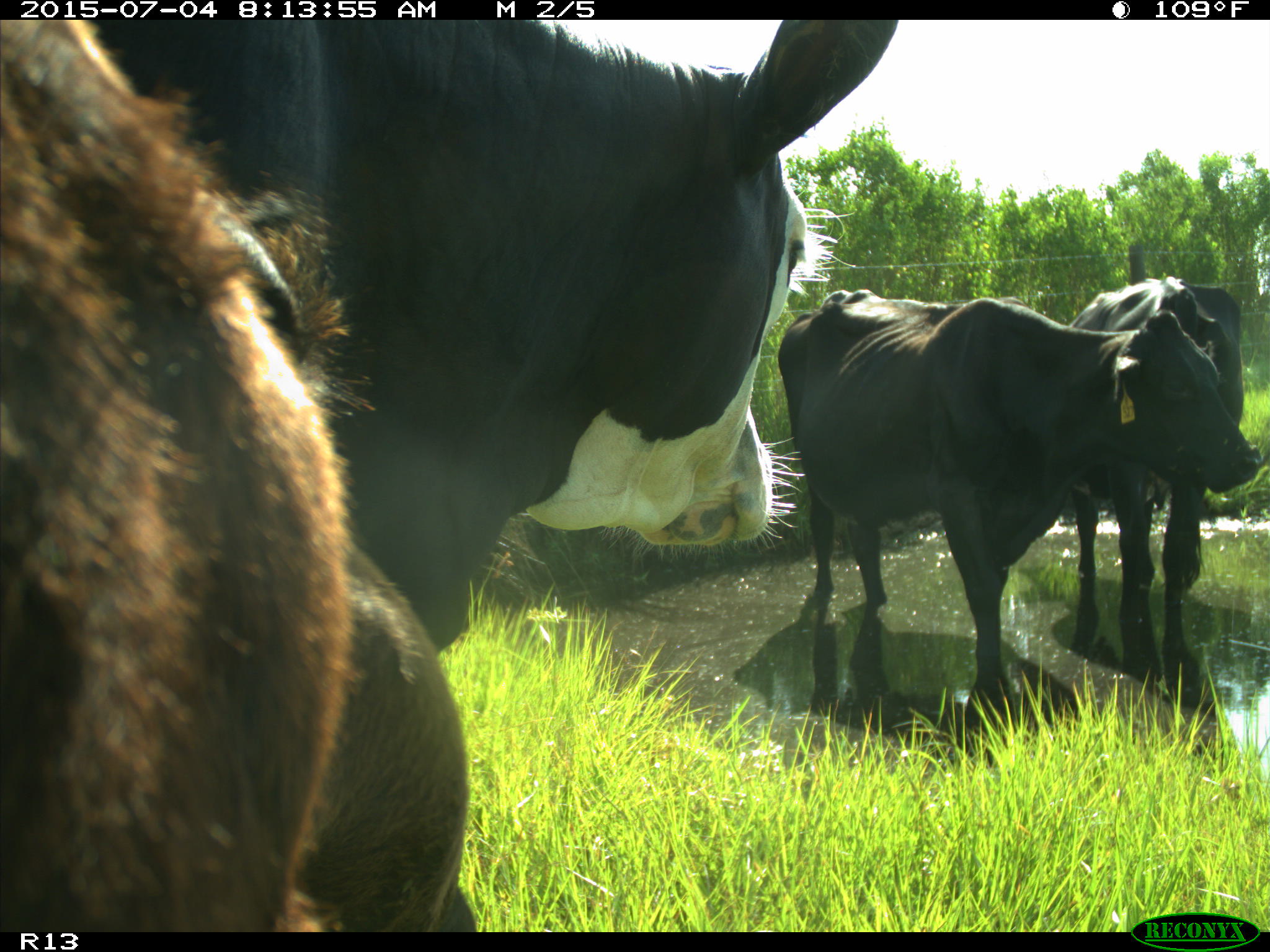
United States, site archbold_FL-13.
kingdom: Animalia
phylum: Chordata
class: Mammalia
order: Artiodactyla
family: Bovidae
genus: Bos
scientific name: Bos taurus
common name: domestic cow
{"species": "Bos taurus (domestic cow)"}